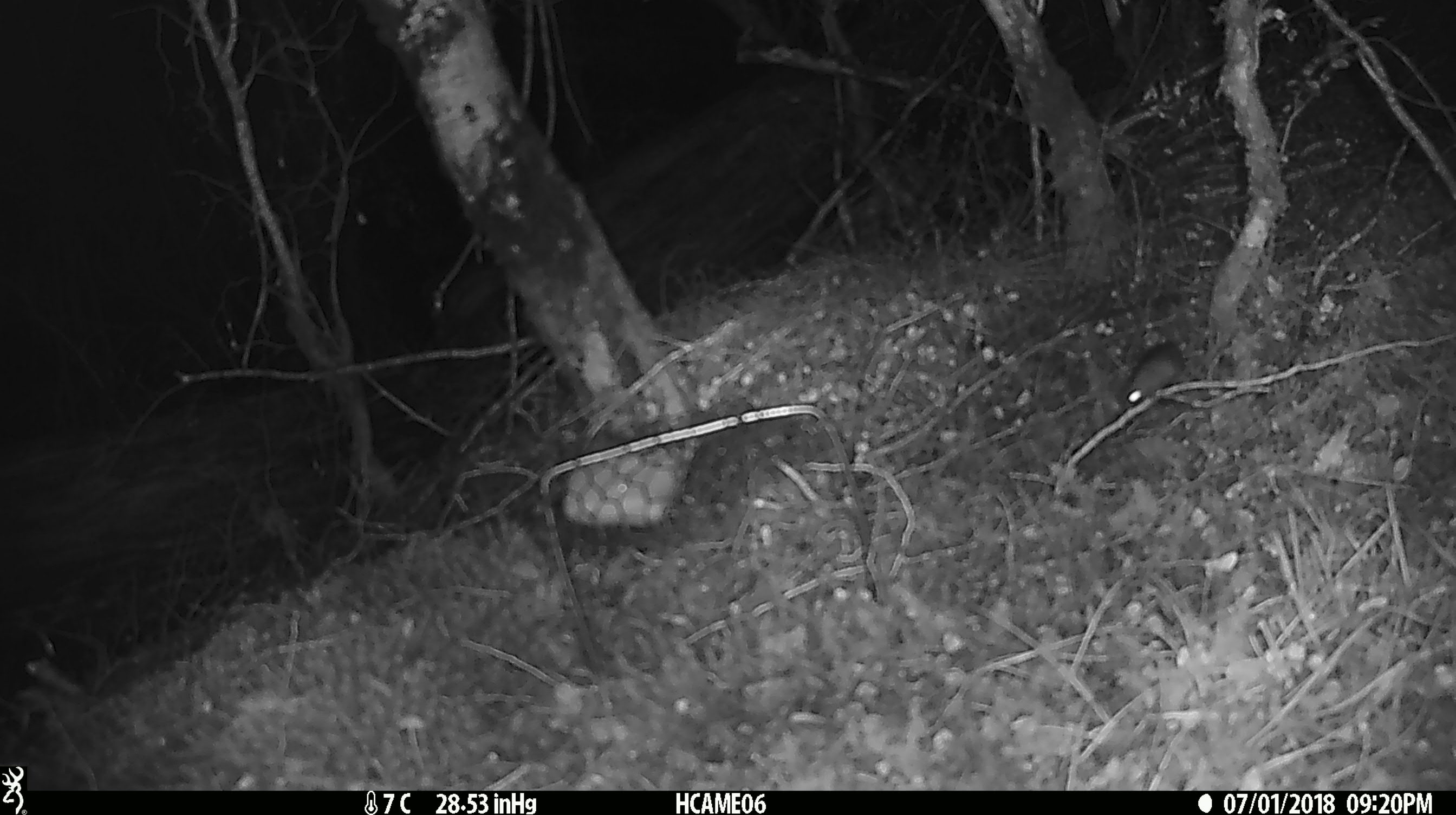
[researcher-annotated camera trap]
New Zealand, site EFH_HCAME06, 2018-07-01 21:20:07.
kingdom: Animalia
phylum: Chordata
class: Mammalia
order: Rodentia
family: Muridae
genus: Mus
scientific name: Mus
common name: mouse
Mouse (Mus).